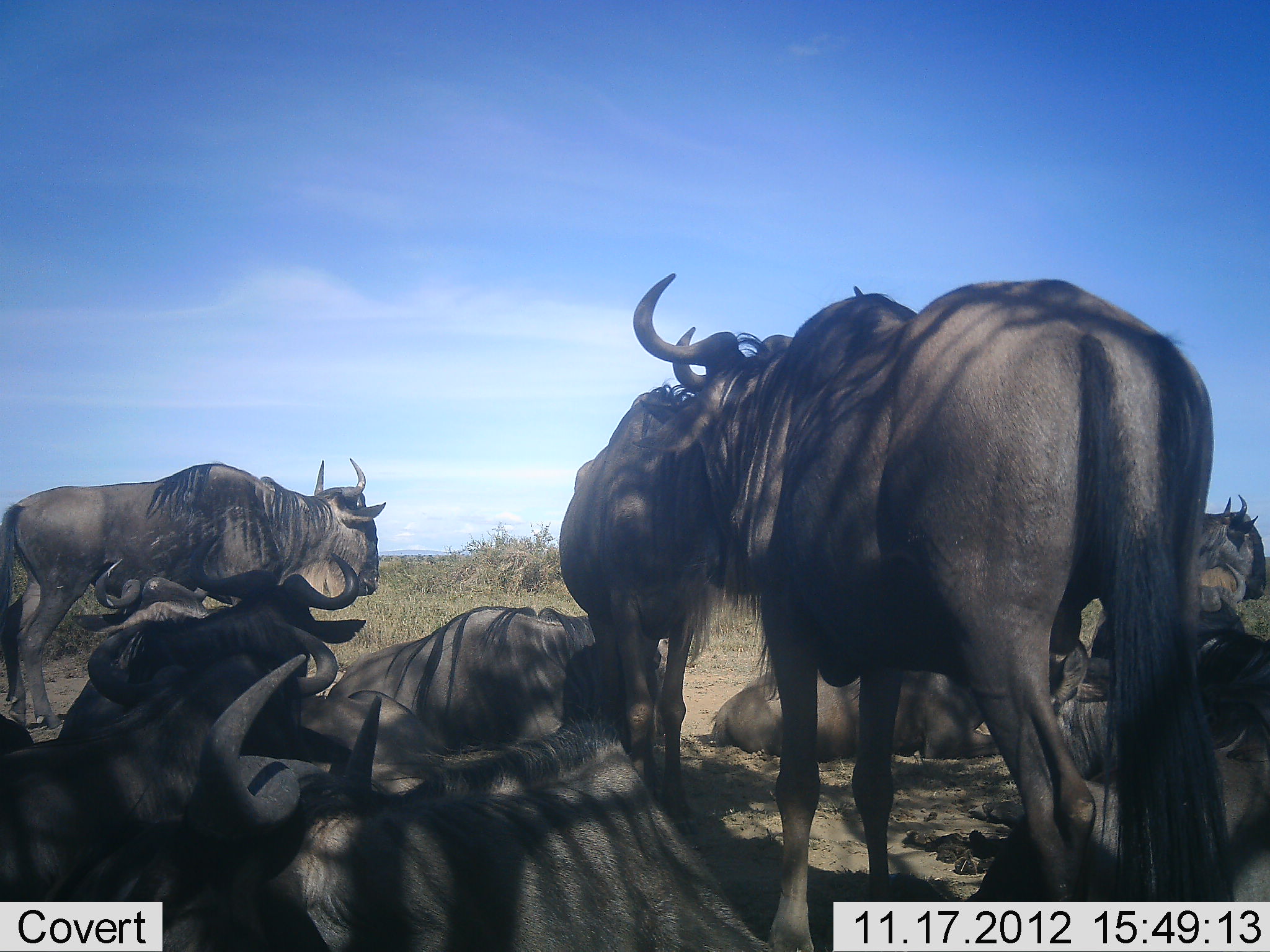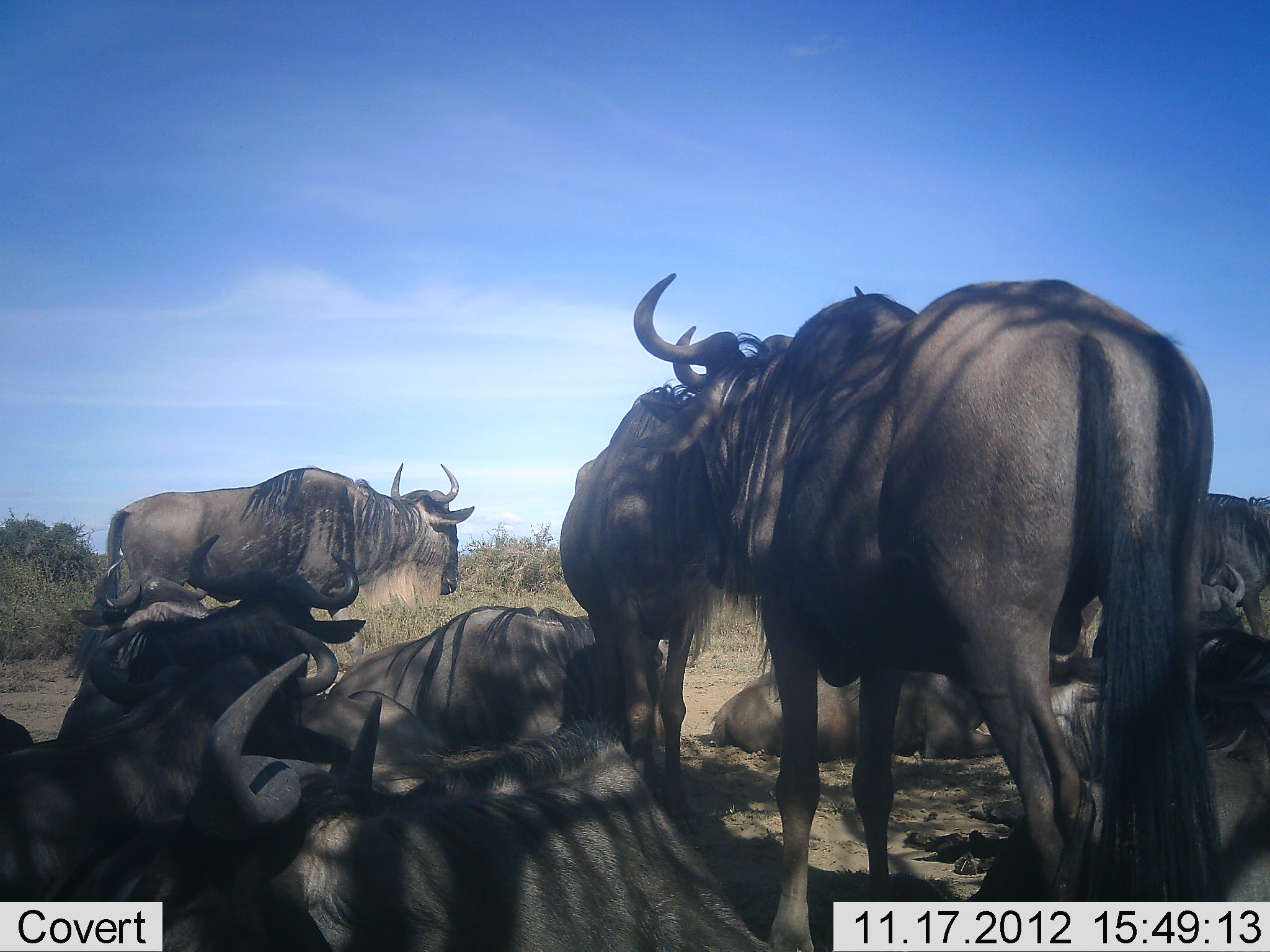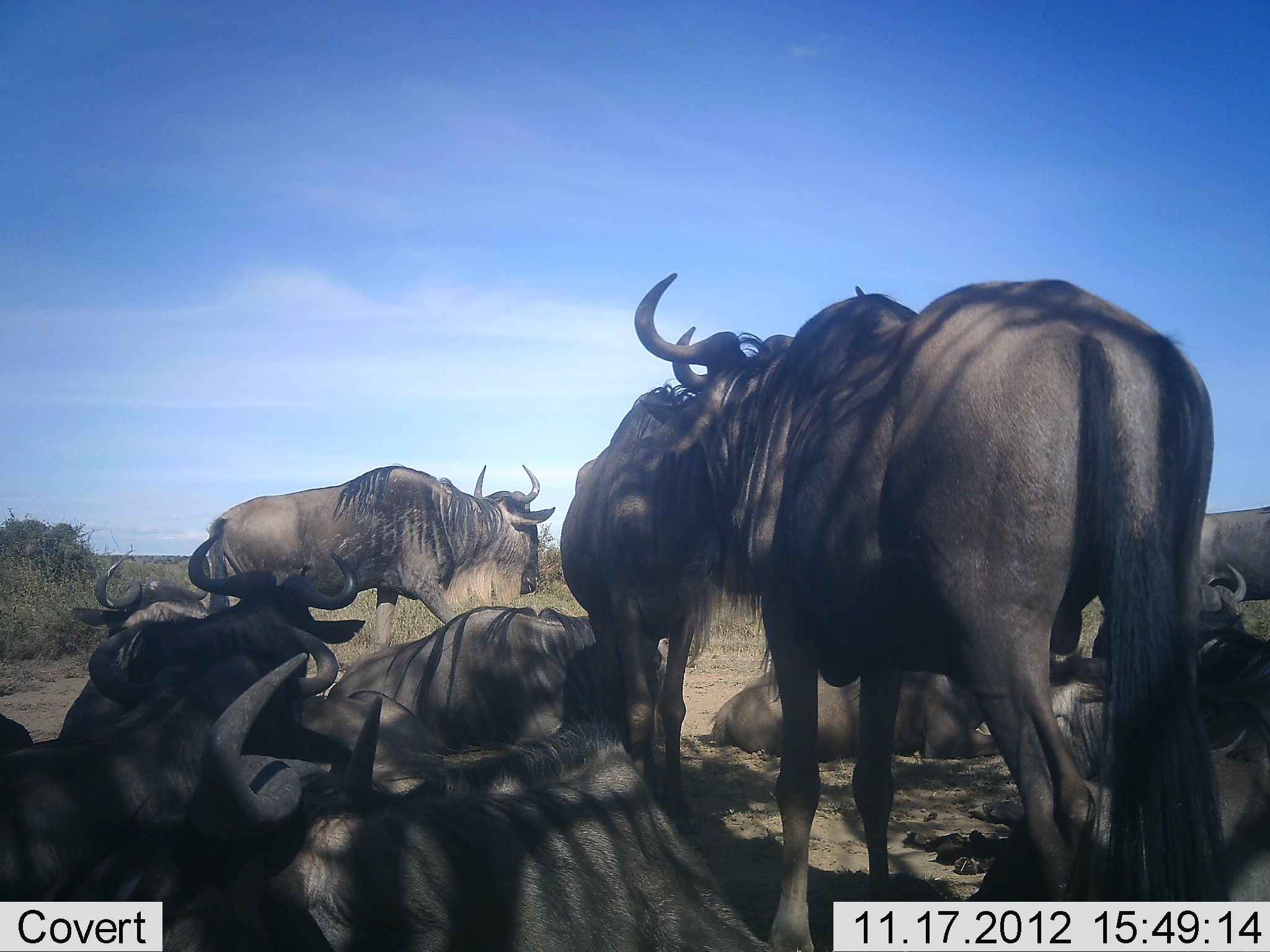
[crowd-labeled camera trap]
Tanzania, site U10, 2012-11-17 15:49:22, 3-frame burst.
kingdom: Animalia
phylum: Chordata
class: Mammalia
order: Artiodactyla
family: Bovidae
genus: Connochaetes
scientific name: Connochaetes taurinus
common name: blue wildebeest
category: wildebeest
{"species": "wildebeest (blue wildebeest) (Connochaetes taurinus)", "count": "11-50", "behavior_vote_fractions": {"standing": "70%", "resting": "100%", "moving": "70%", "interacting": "10%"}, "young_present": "10%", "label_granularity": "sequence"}